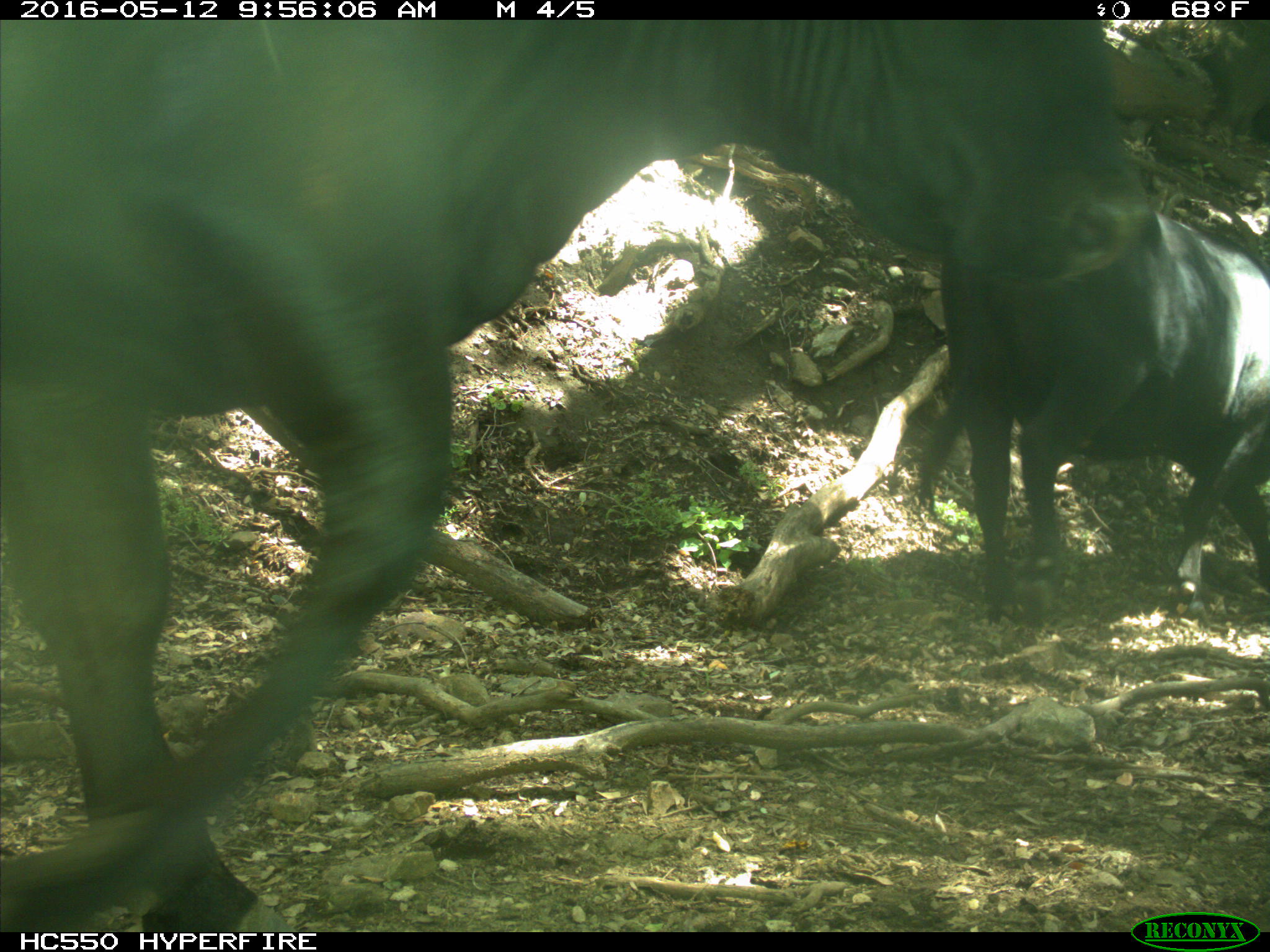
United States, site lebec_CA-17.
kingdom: Animalia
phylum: Chordata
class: Mammalia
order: Artiodactyla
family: Bovidae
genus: Bos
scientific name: Bos taurus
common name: domestic cow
Bos taurus (domestic cow).